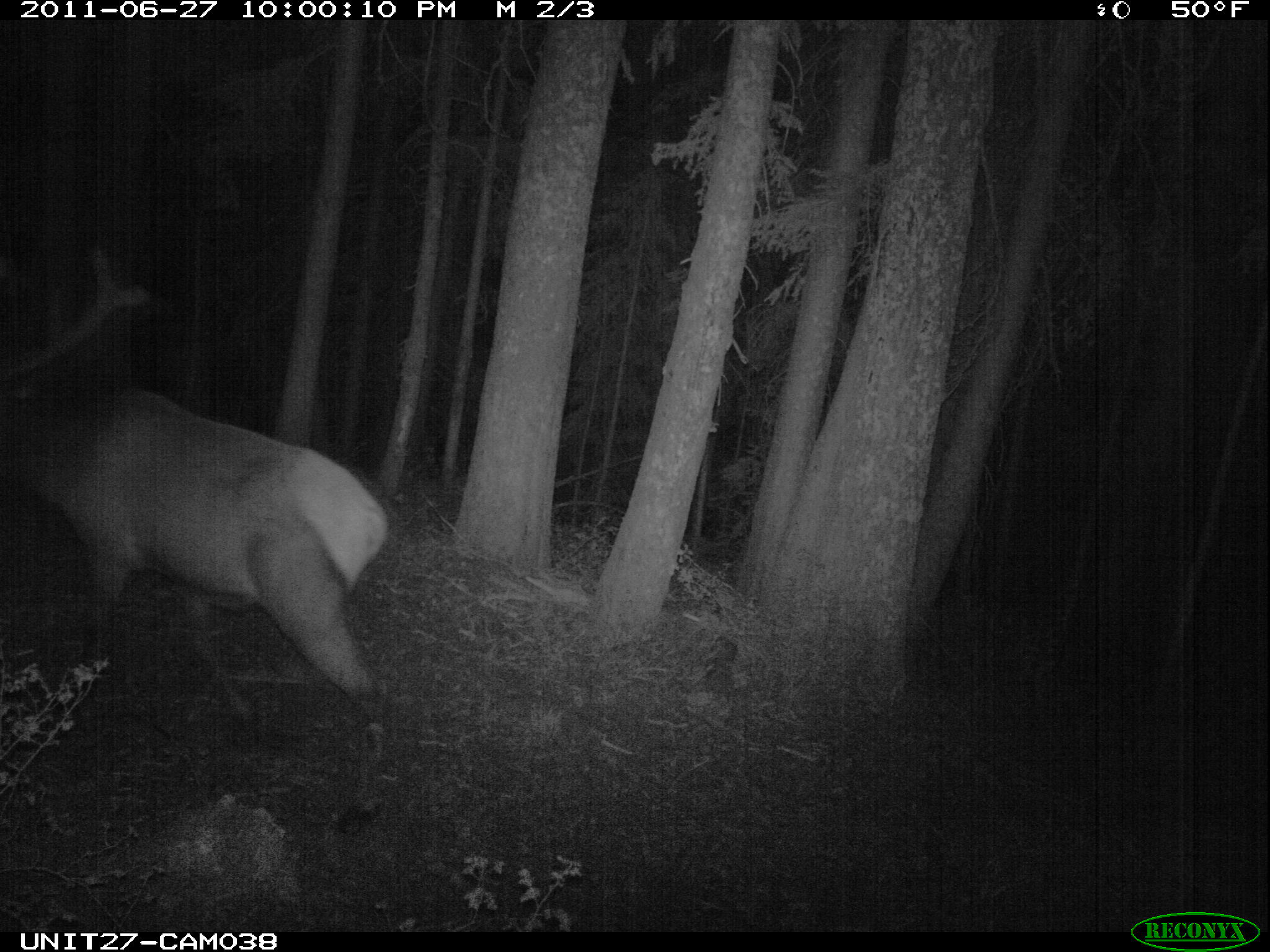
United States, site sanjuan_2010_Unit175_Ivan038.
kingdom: Animalia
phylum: Chordata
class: Mammalia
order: Artiodactyla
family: Cervidae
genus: Cervus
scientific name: Cervus elaphus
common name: red deer